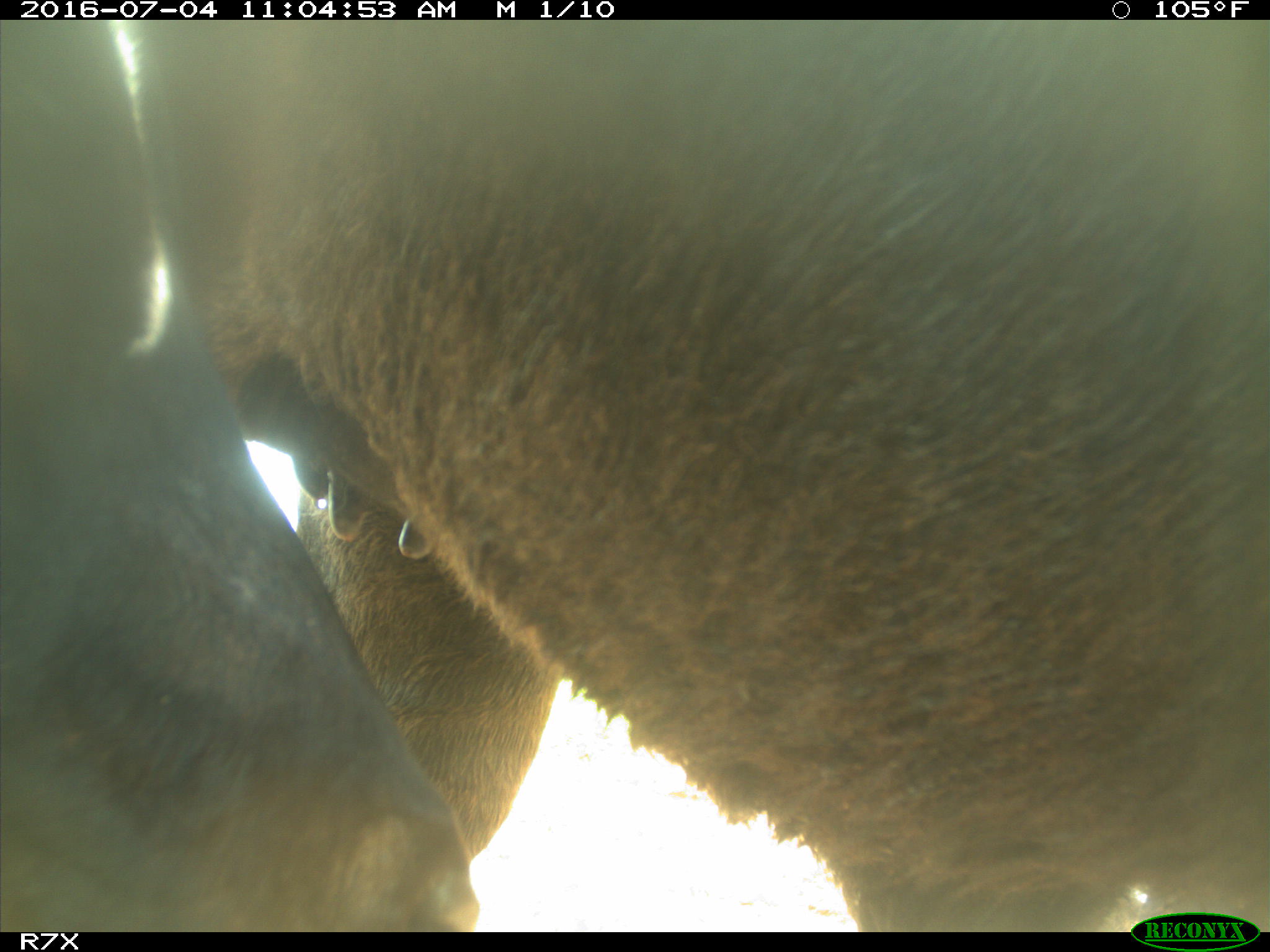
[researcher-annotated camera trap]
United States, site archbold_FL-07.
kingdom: Animalia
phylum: Chordata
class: Mammalia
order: Artiodactyla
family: Bovidae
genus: Bos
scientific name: Bos taurus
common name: domestic cow